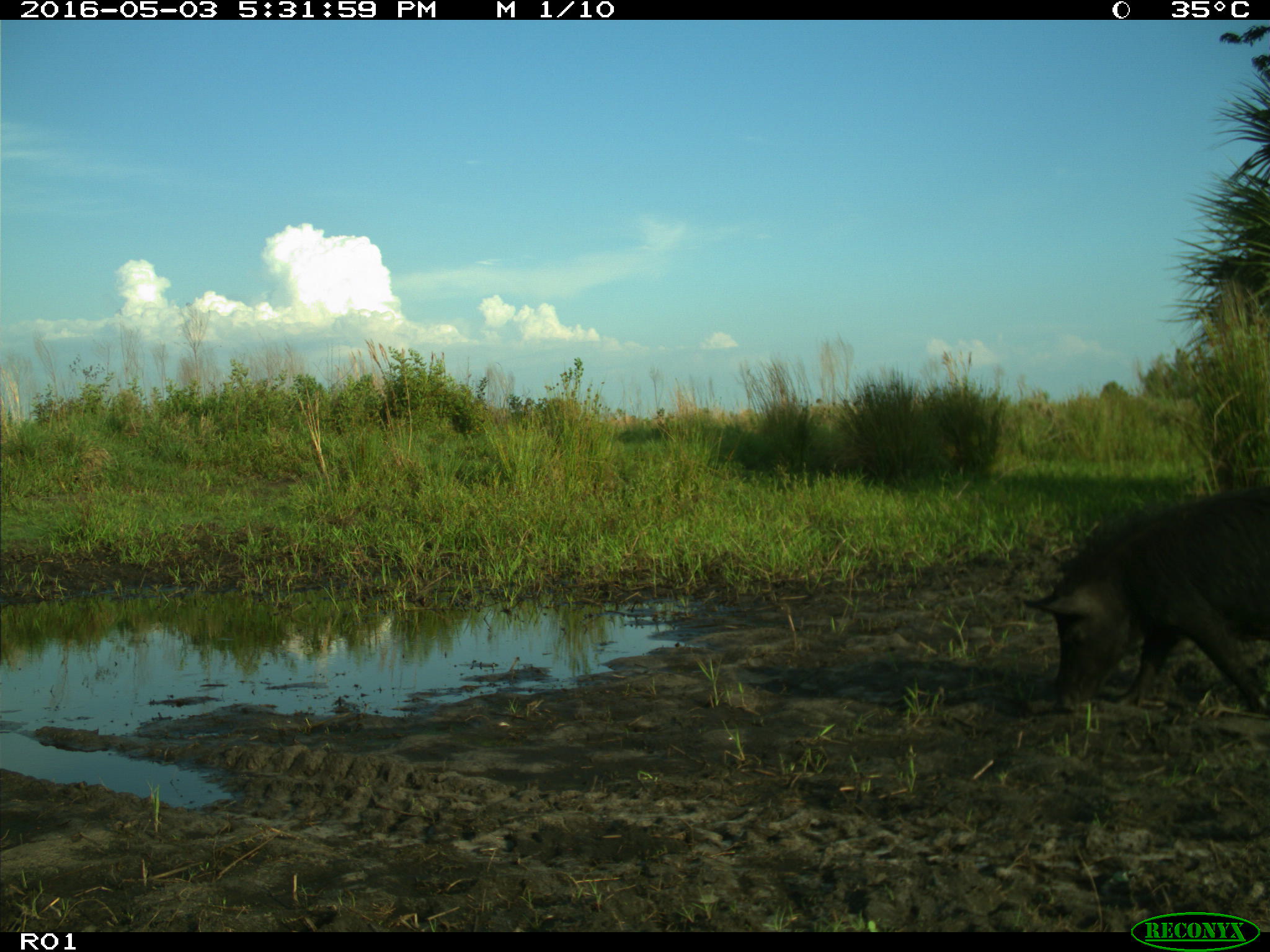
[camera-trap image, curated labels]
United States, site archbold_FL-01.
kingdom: Animalia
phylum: Chordata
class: Mammalia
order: Artiodactyla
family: Suidae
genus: Sus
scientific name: Sus scrofa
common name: wild boar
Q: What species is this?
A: Sus scrofa (wild boar).